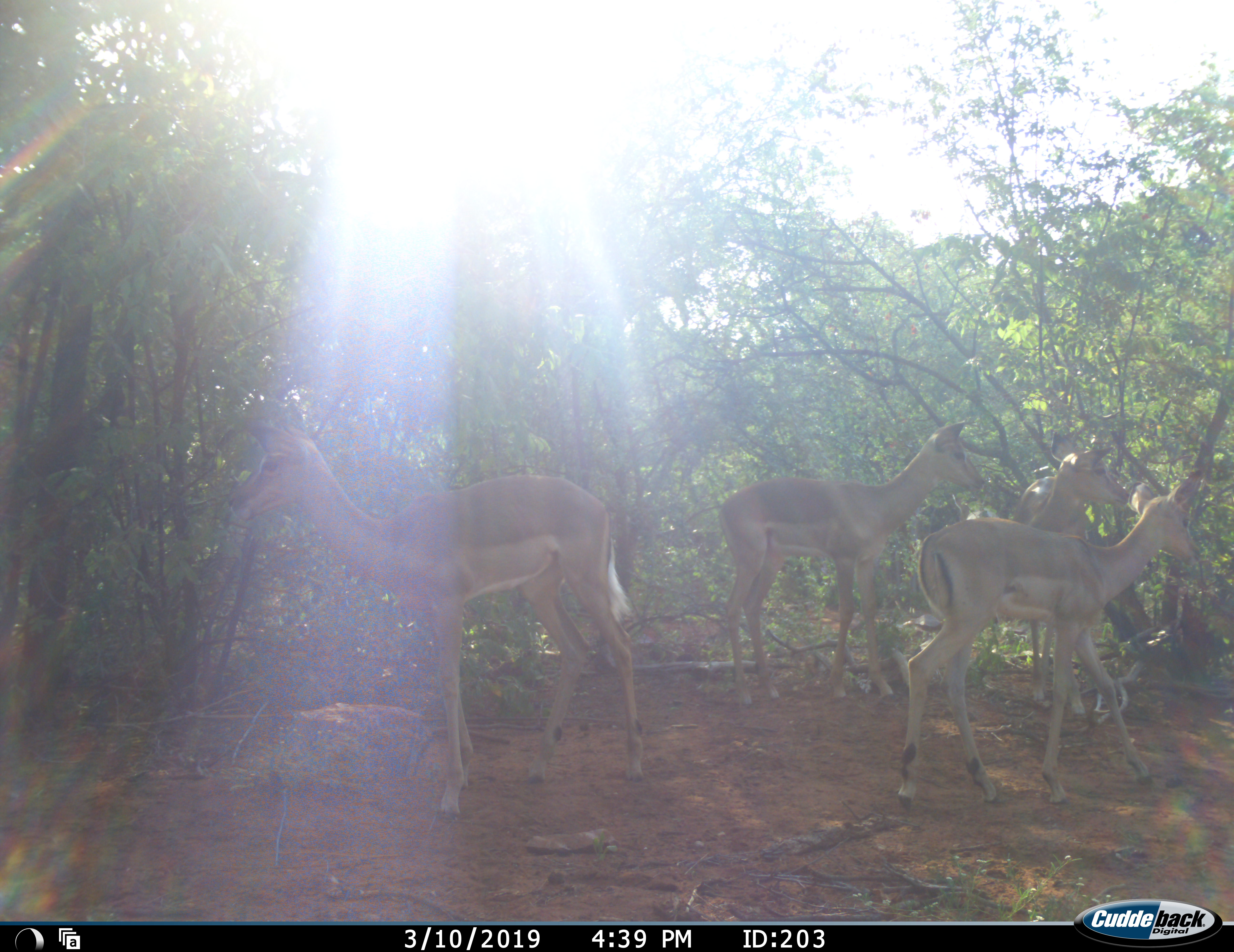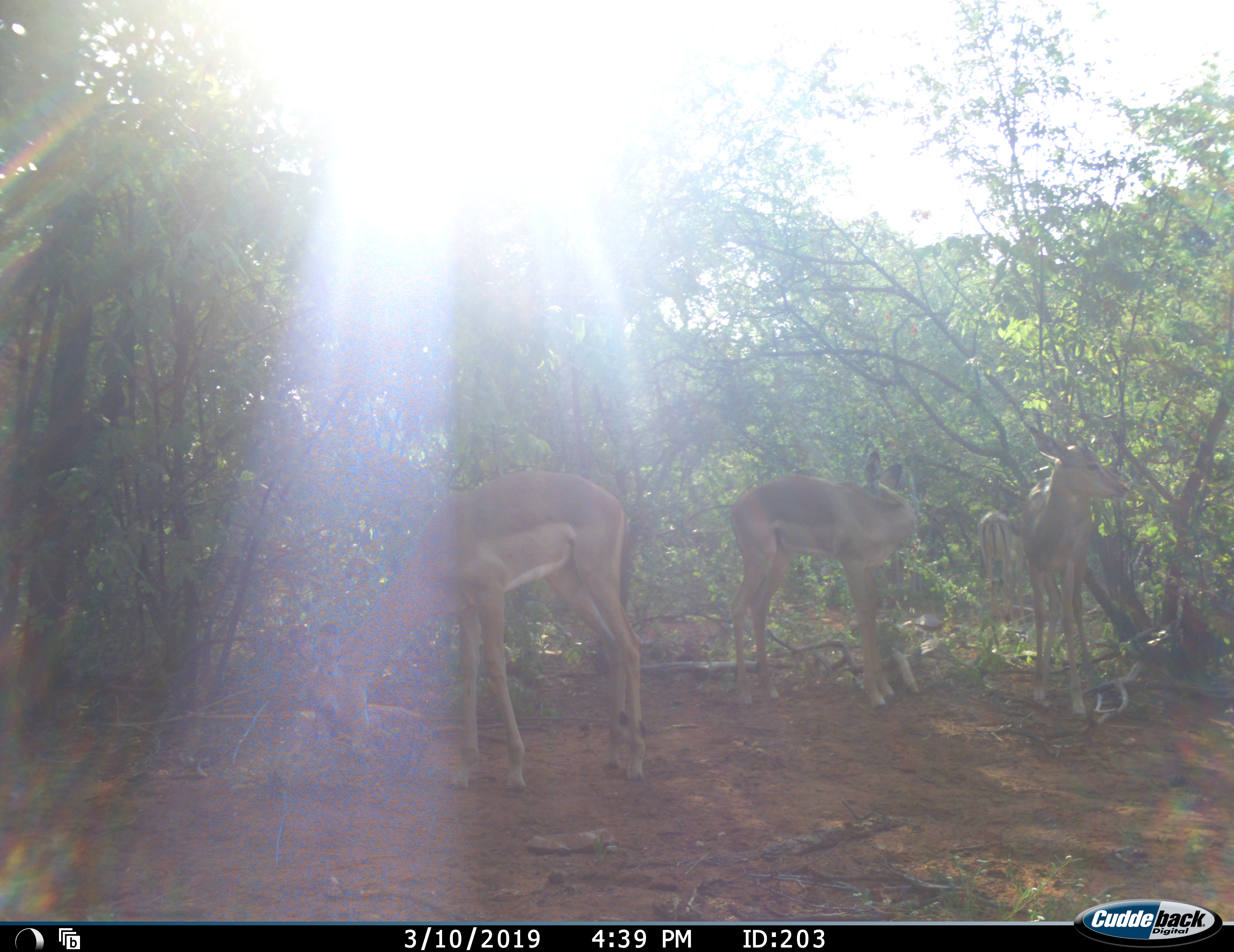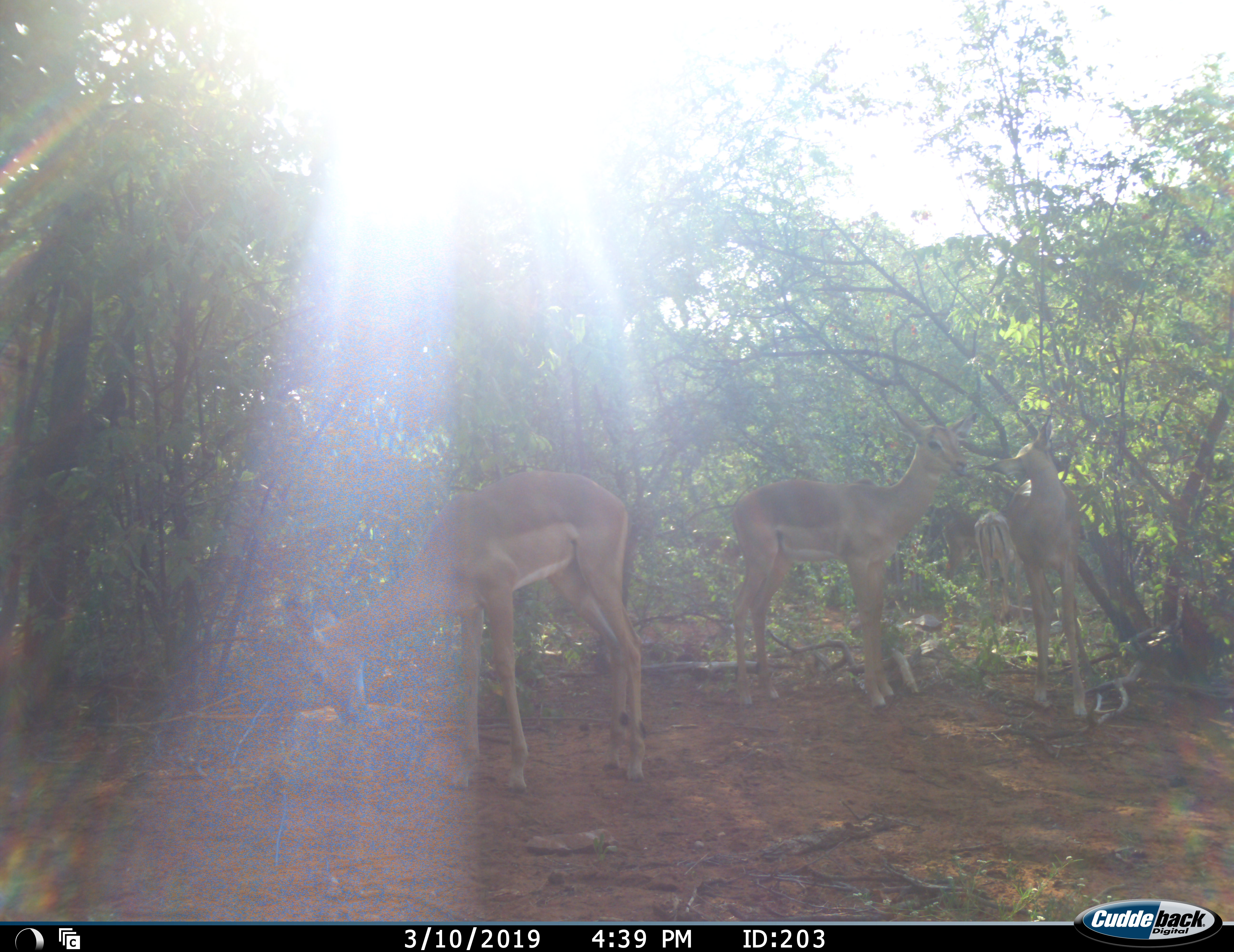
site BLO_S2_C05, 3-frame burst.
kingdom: Animalia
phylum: Chordata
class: Mammalia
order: Artiodactyla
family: Bovidae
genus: Aepyceros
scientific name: Aepyceros melampus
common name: impala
Impala (Aepyceros melampus), count 5. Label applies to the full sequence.